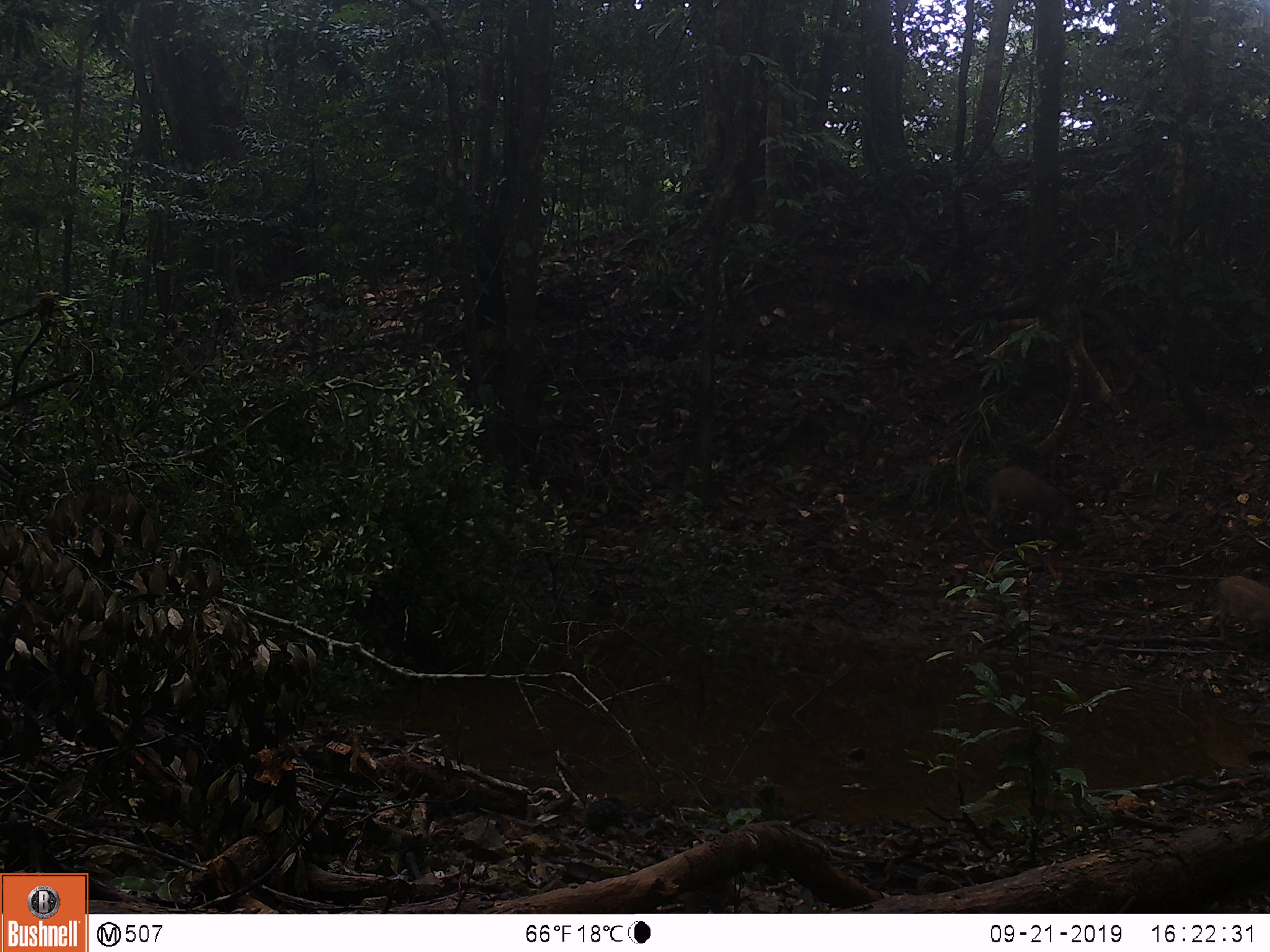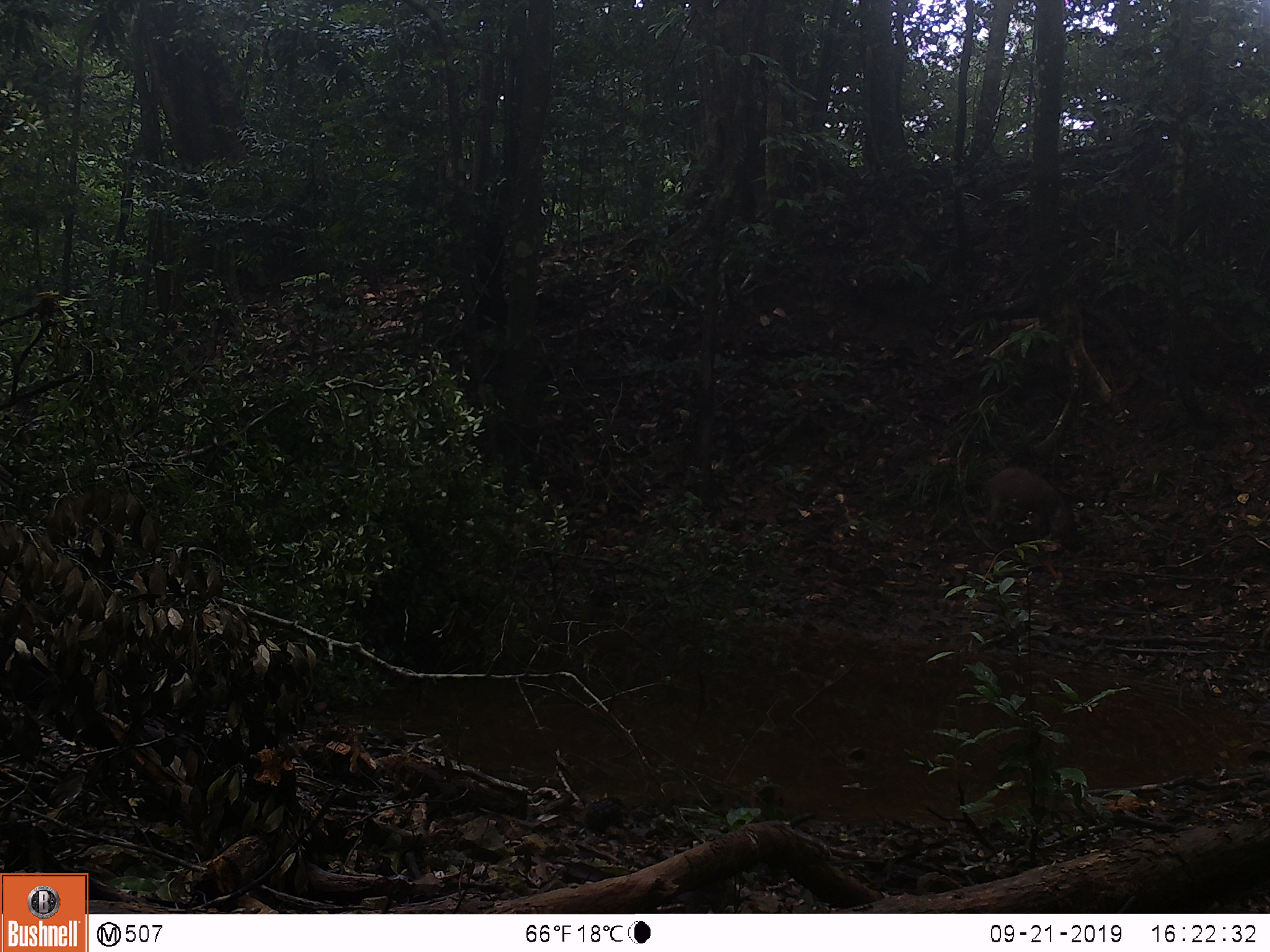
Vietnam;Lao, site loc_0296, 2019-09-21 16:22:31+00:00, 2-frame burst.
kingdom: Animalia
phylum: Chordata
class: Mammalia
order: Artiodactyla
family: Suidae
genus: Sus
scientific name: Sus scrofa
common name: eurasian wild pig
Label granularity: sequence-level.